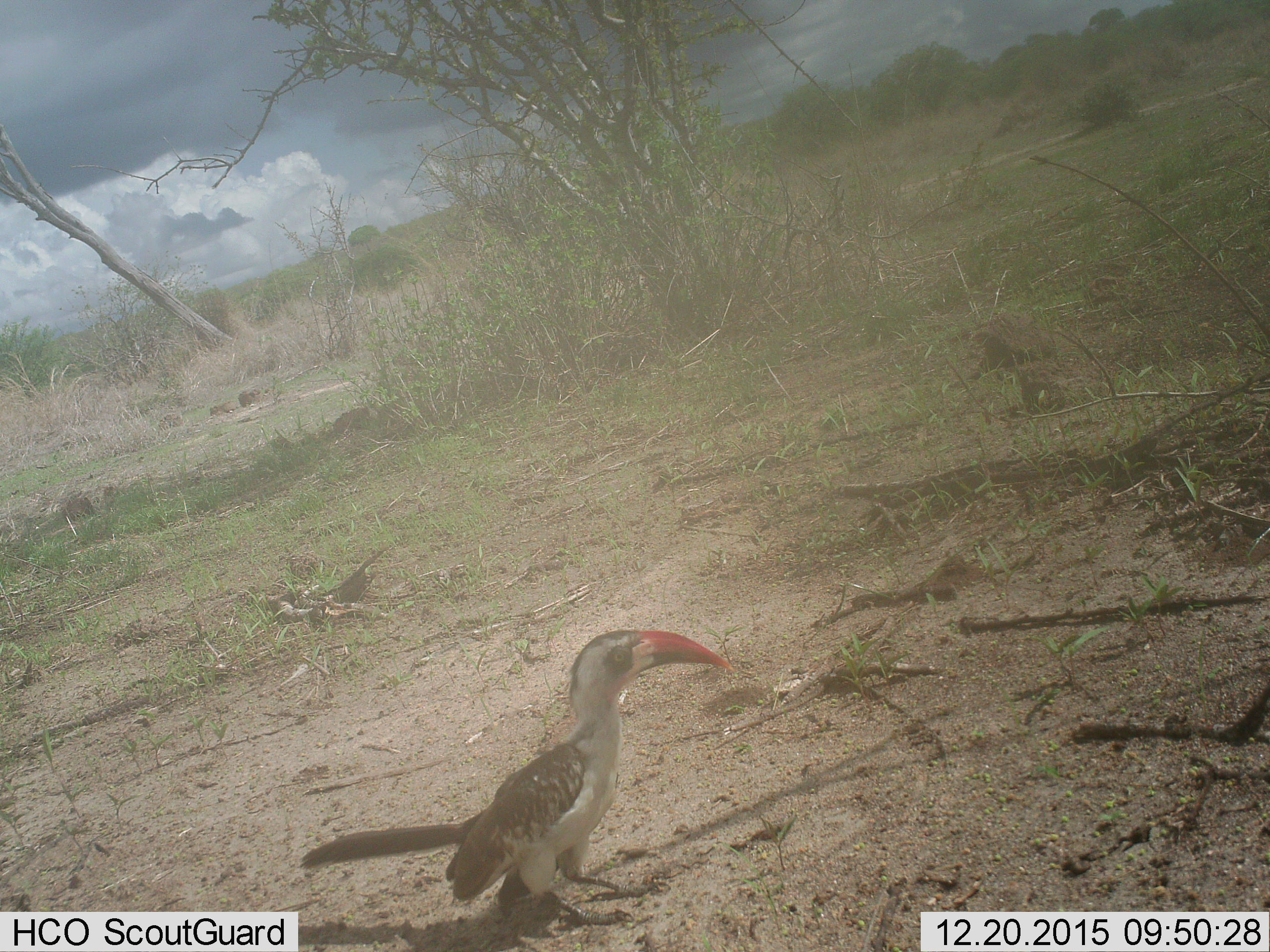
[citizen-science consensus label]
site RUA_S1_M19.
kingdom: Animalia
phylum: Chordata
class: Aves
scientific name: Aves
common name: bird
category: birdother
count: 1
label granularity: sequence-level